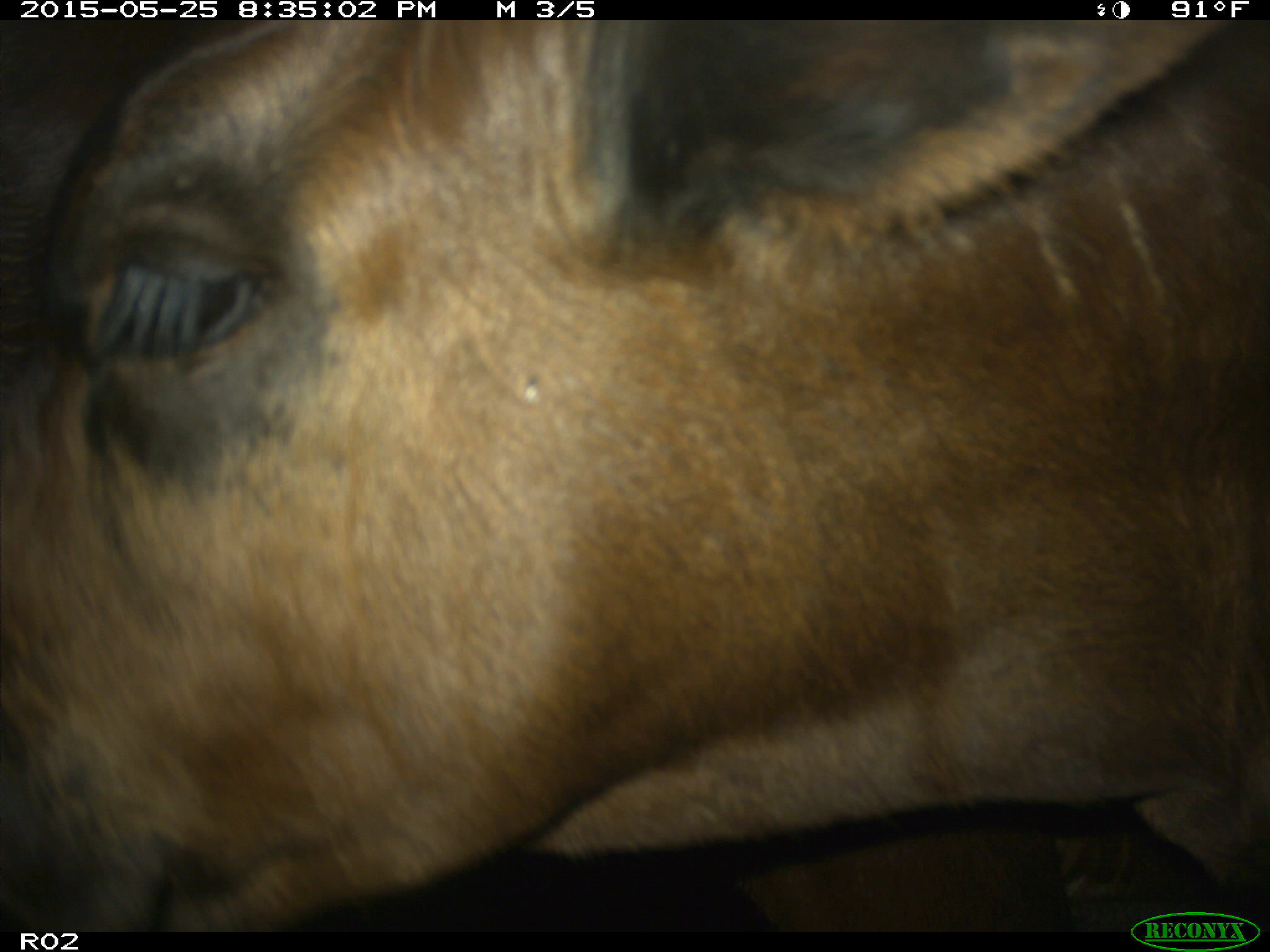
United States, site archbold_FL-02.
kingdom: Animalia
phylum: Chordata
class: Mammalia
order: Artiodactyla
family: Bovidae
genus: Bos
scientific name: Bos taurus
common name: domestic cow